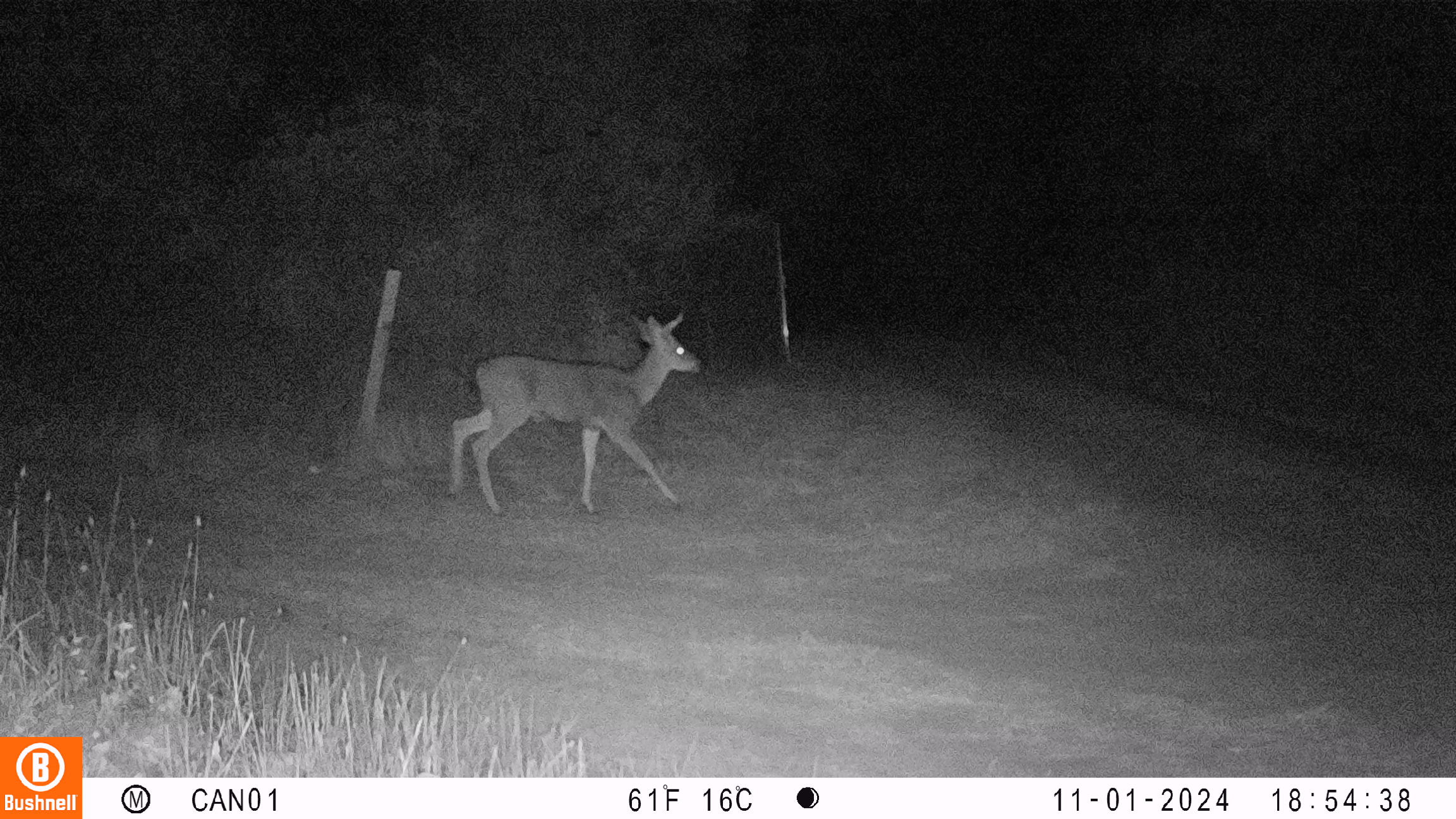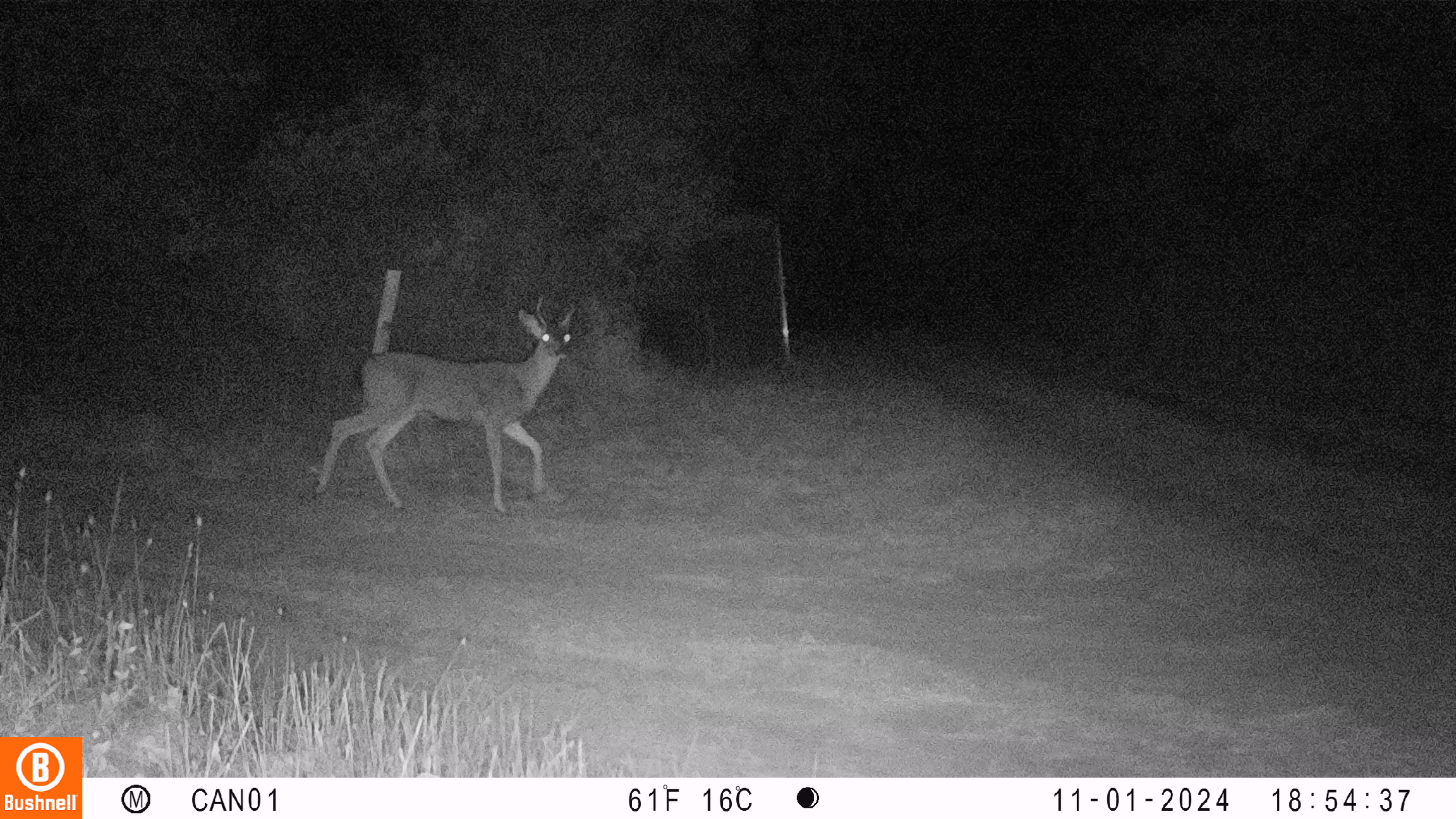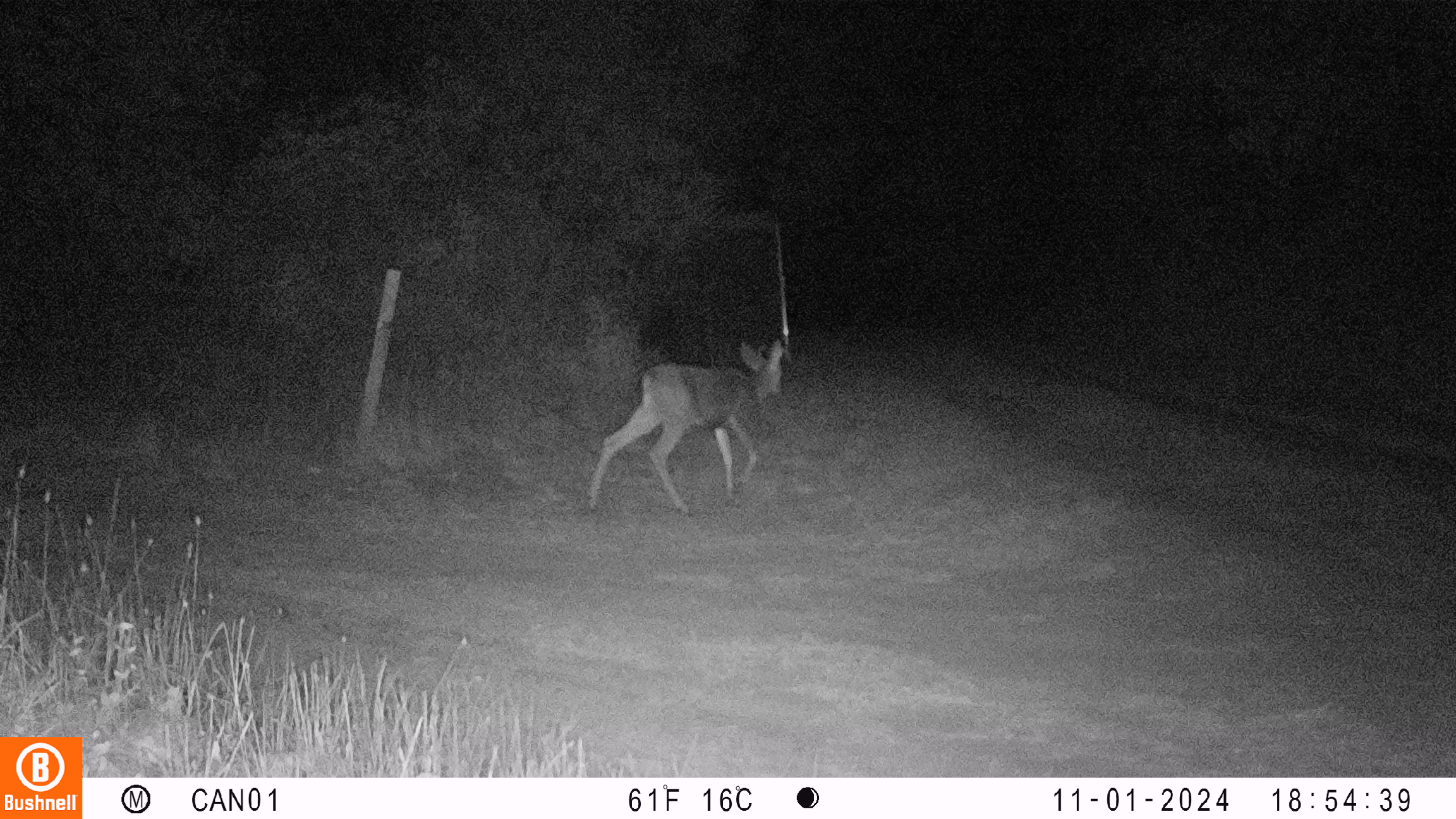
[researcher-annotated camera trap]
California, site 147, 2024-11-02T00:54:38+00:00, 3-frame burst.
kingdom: Animalia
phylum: Chordata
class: Mammalia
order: Artiodactyla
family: Cervidae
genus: Odocoileus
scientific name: Odocoileus hemionus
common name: mule deer